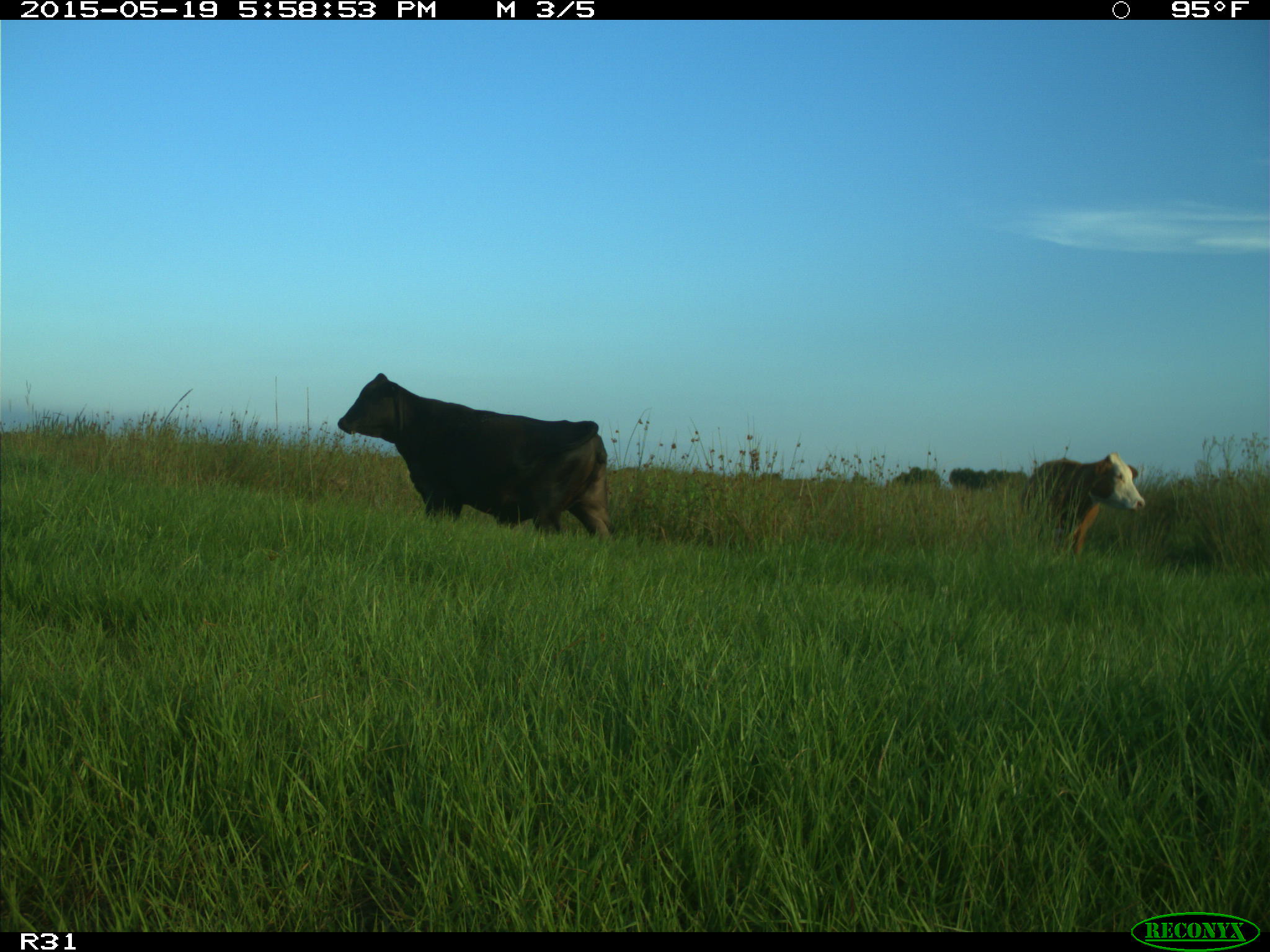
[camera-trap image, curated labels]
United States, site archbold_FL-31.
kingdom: Animalia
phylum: Chordata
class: Mammalia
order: Artiodactyla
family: Bovidae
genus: Bos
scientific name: Bos taurus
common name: domestic cow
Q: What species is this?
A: Bos taurus (domestic cow).